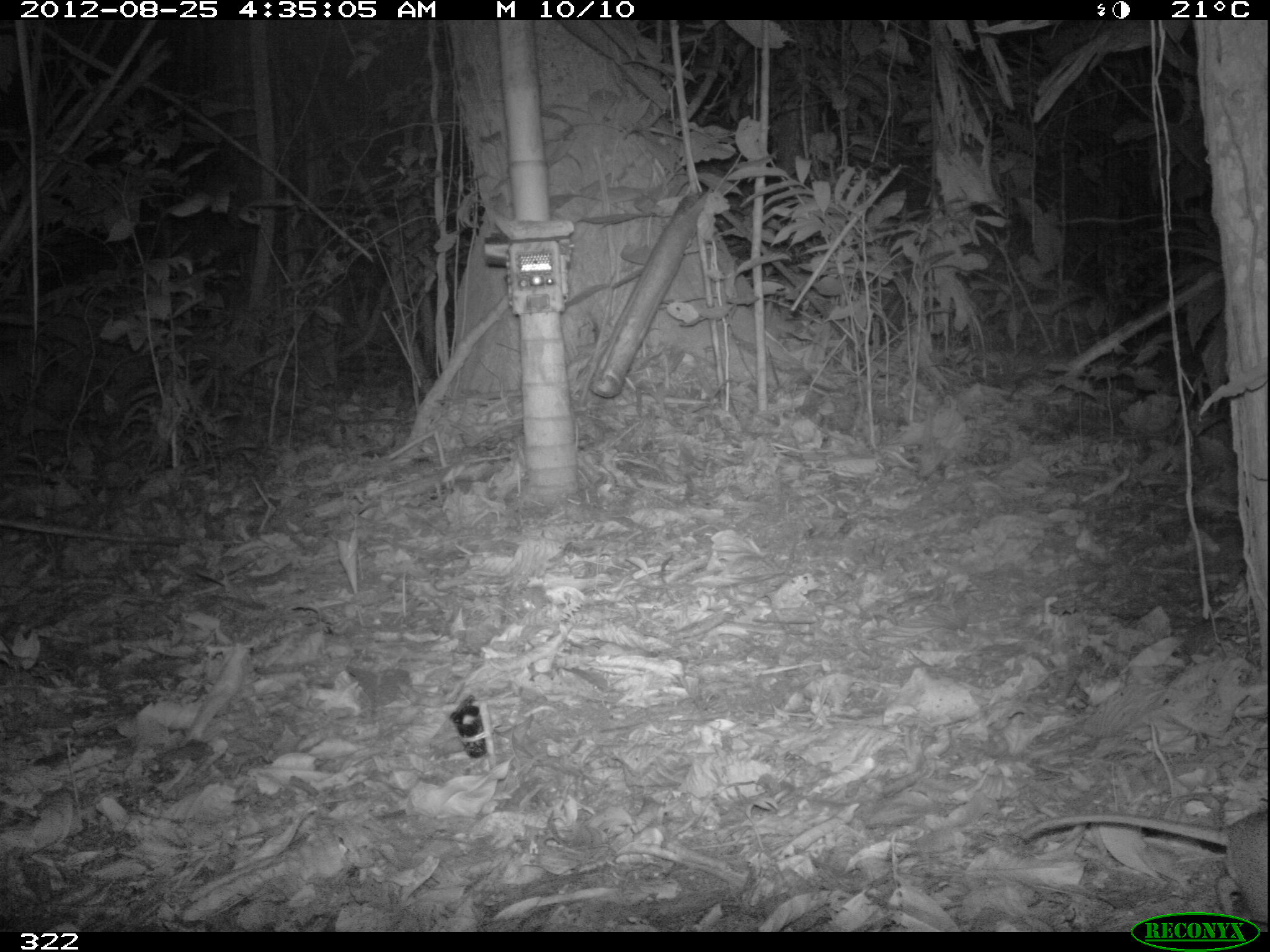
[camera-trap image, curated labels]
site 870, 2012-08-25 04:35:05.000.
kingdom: Animalia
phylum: Chordata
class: Mammalia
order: Rodentia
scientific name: Rodentia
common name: rodents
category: unknown rodent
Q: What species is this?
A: Unknown rodent (rodents) (Rodentia).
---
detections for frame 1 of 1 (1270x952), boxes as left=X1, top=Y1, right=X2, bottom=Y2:
unknown rodent: left=1018, top=806, right=1264, bottom=932